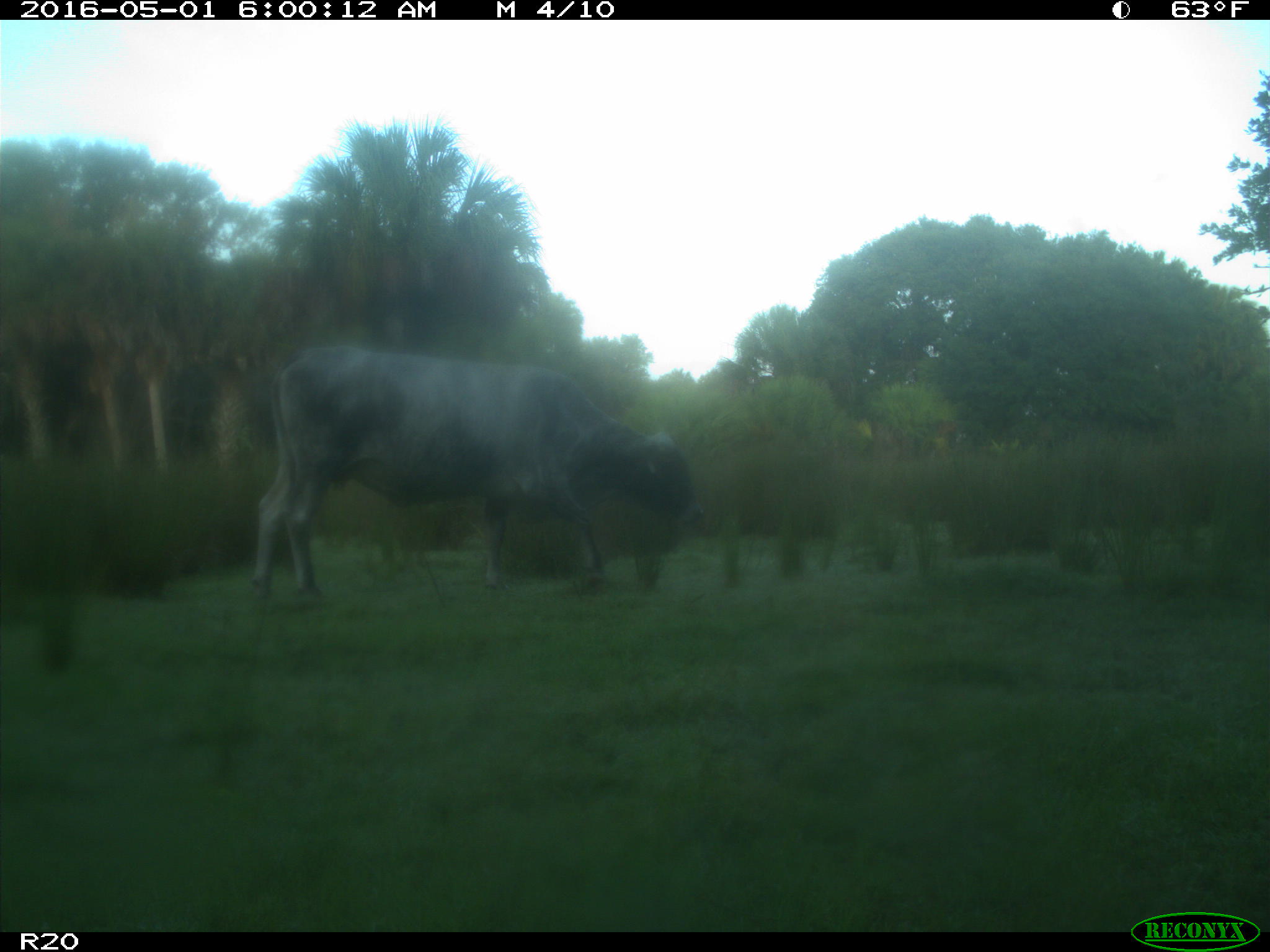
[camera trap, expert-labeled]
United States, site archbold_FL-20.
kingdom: Animalia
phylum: Chordata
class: Mammalia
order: Artiodactyla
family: Bovidae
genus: Bos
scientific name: Bos taurus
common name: domestic cow